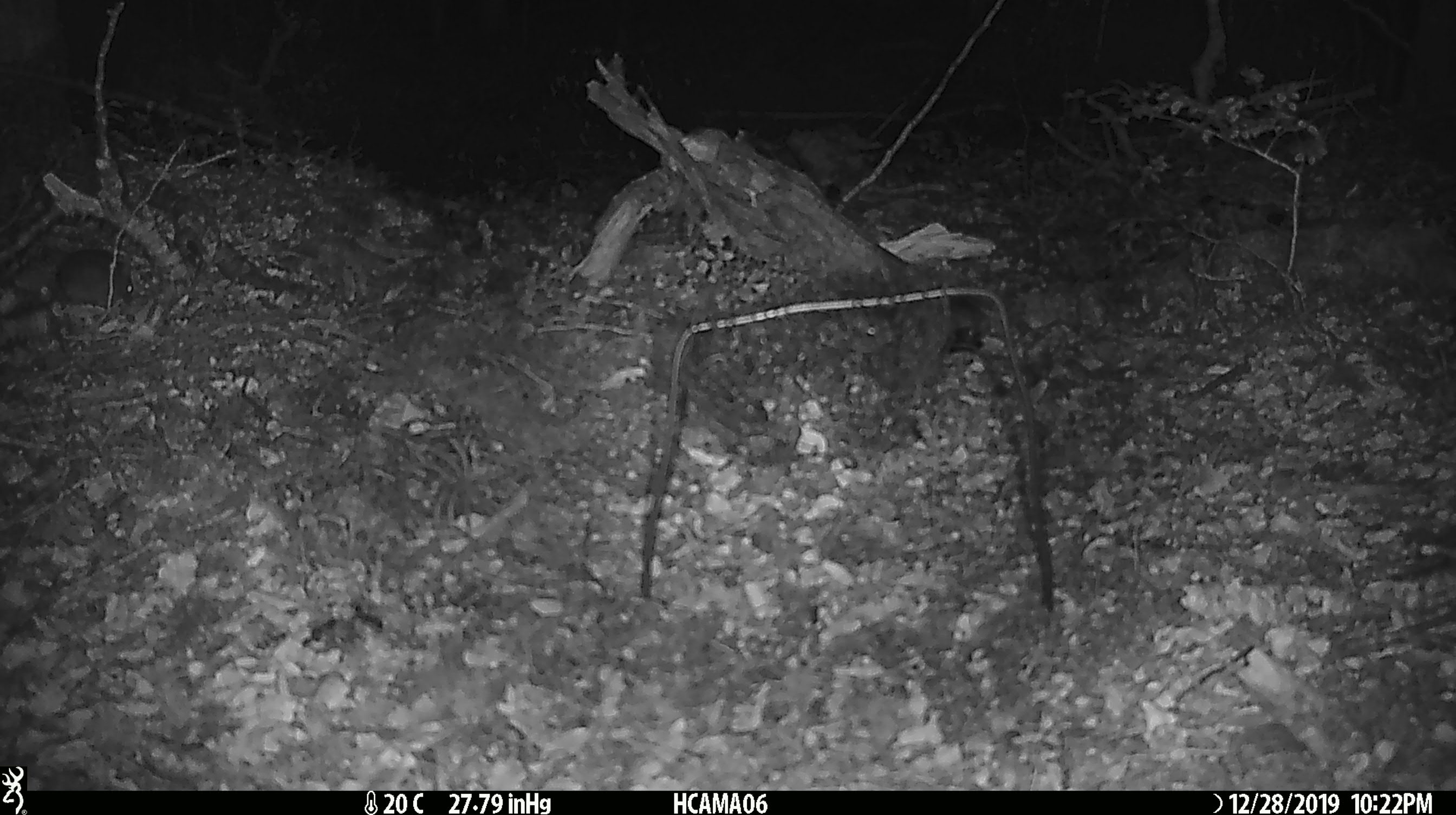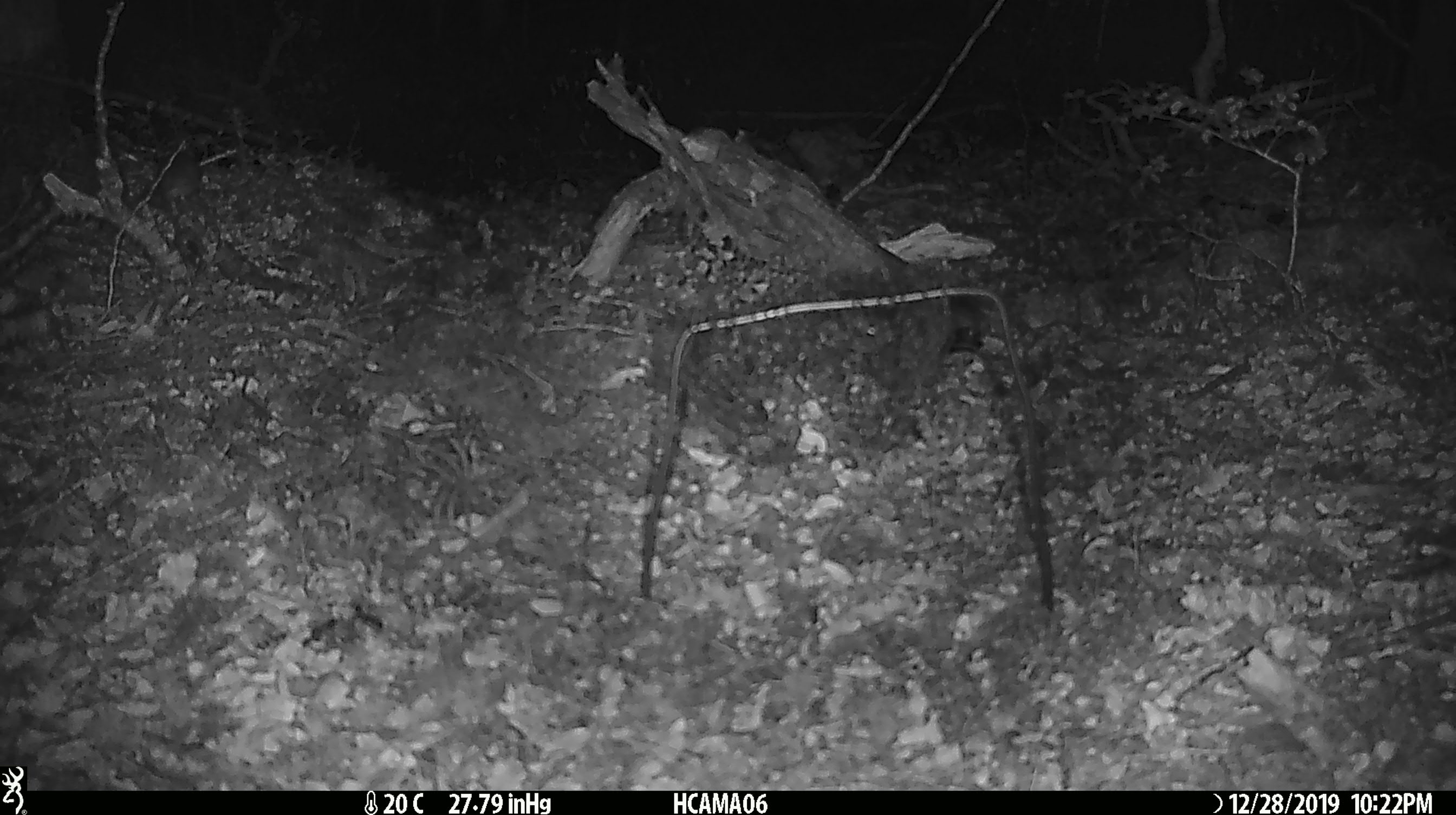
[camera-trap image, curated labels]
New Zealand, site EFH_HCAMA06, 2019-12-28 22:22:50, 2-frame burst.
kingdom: Animalia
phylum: Chordata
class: Mammalia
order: Rodentia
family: Muridae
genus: Mus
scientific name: Mus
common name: mouse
Mouse (Mus).